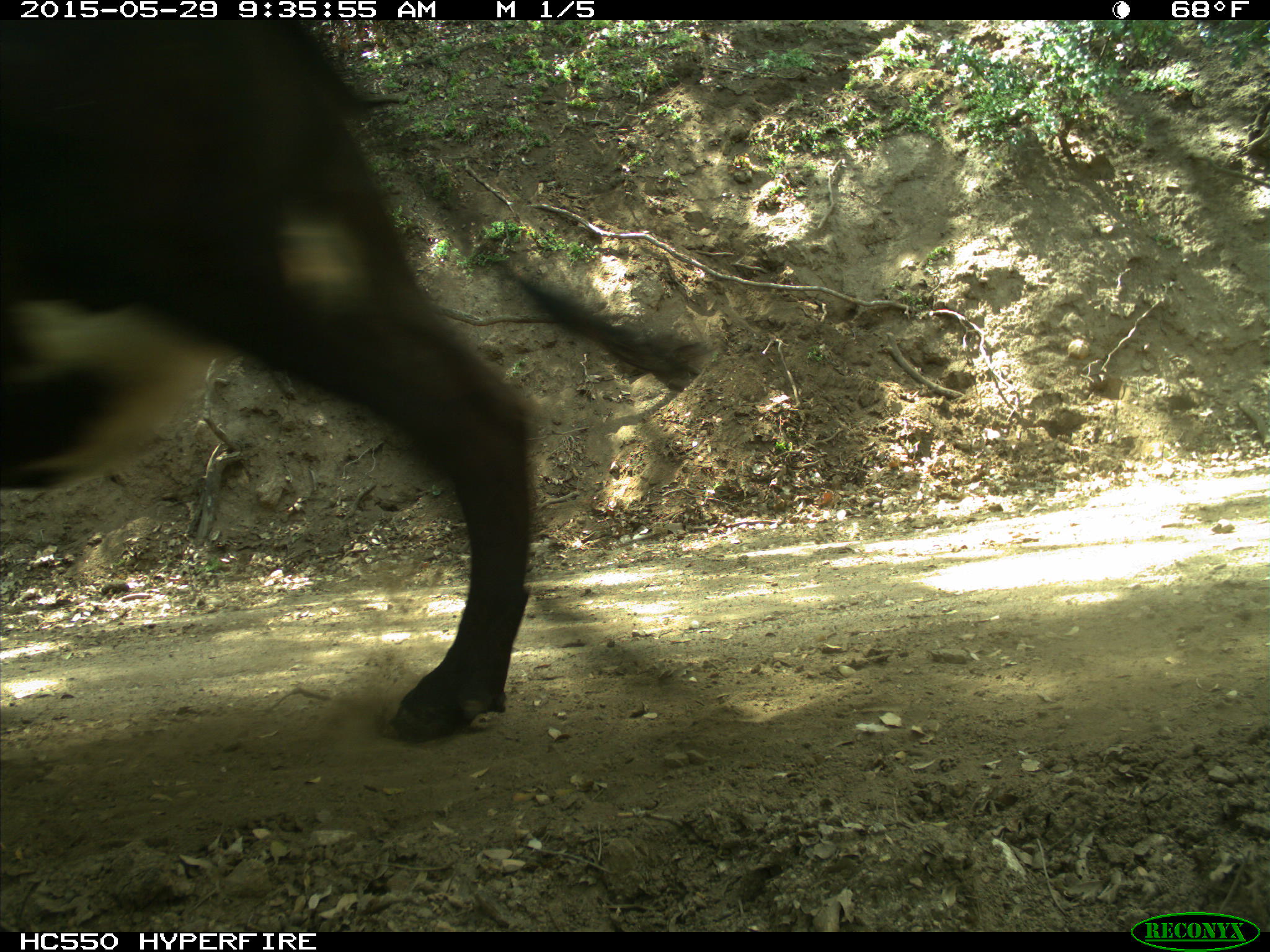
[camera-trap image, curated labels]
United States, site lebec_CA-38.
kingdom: Animalia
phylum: Chordata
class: Mammalia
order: Artiodactyla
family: Bovidae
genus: Bos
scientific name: Bos taurus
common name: domestic cow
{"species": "Bos taurus (domestic cow)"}